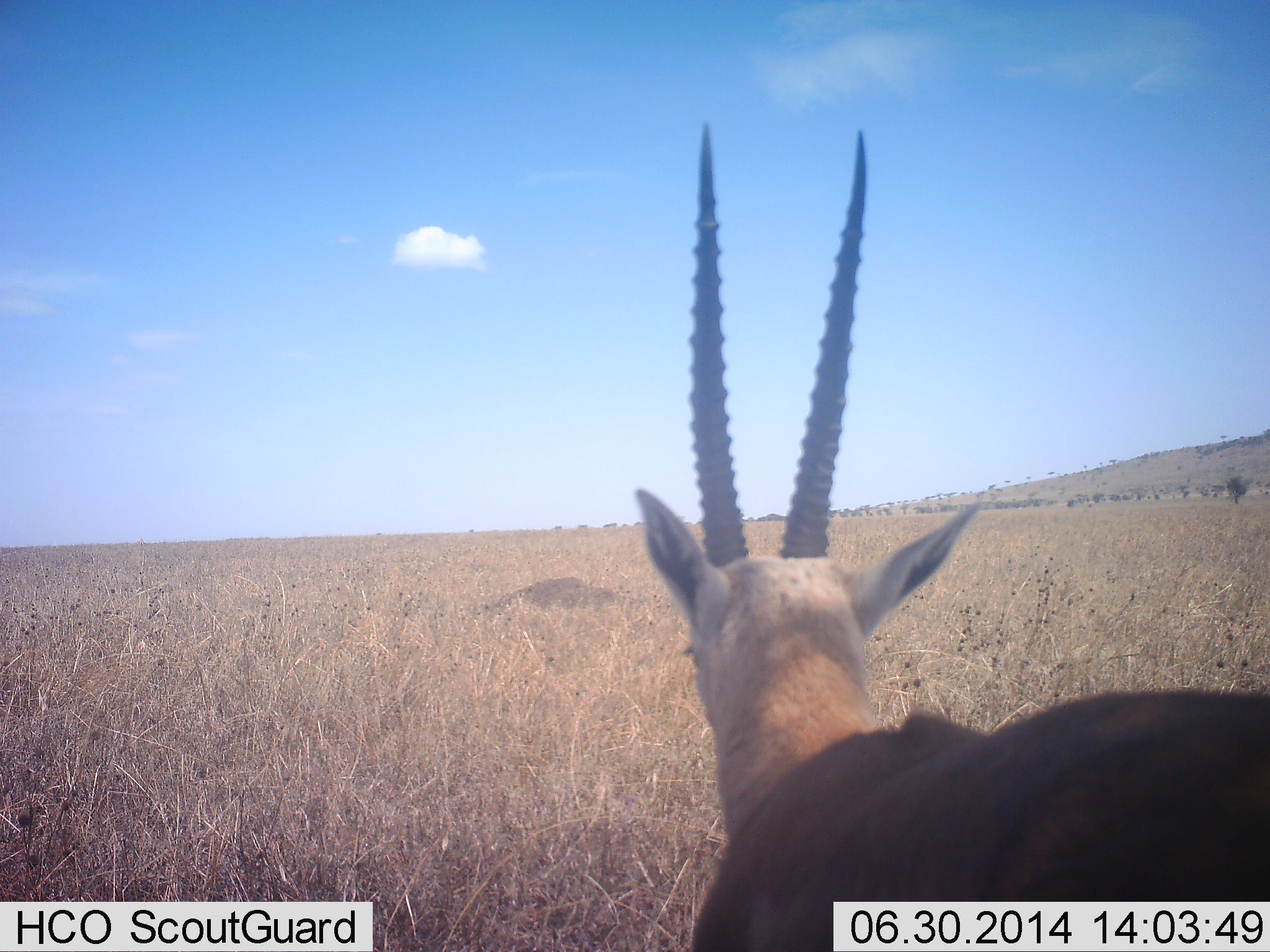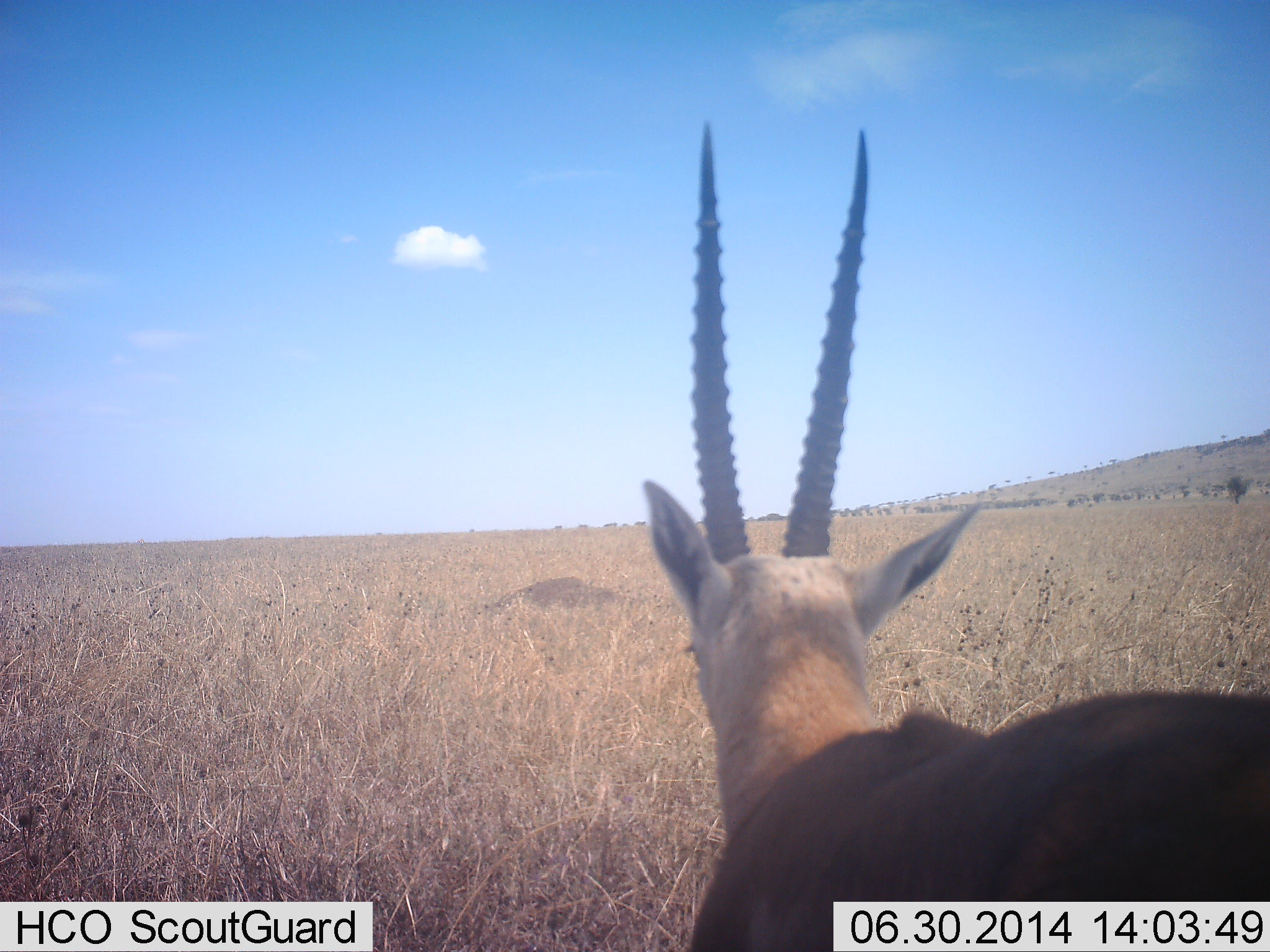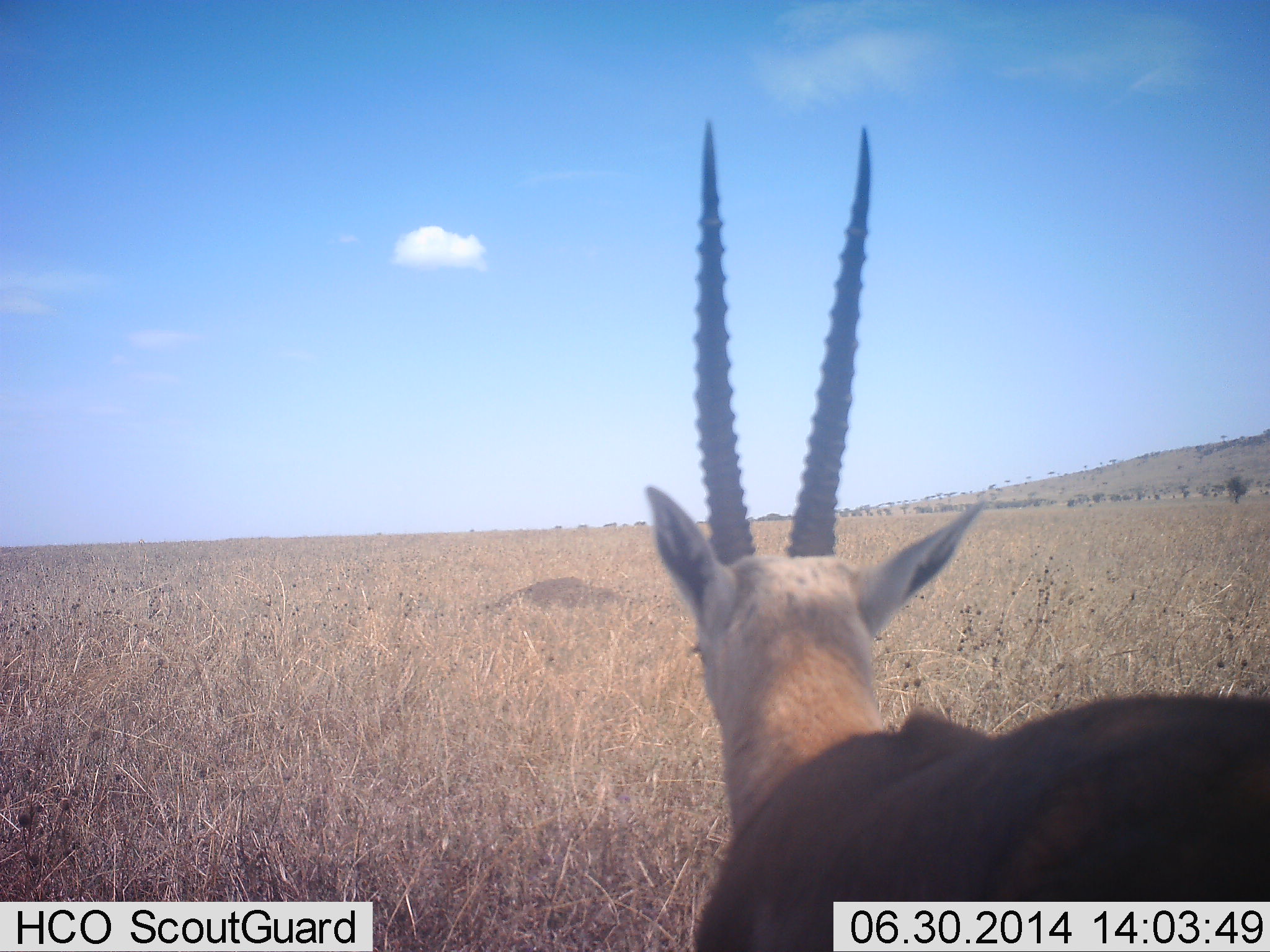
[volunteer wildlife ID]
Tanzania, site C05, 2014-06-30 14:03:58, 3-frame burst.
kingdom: Animalia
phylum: Chordata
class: Mammalia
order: Artiodactyla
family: Bovidae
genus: Nanger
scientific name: Nanger granti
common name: grant's gazelle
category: gazellegrants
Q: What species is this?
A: Gazellegrants (grant's gazelle) (Nanger granti).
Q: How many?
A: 1.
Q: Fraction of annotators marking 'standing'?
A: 100%.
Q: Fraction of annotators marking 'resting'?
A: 0%.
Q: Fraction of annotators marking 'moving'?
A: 20%.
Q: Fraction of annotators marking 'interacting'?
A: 0%.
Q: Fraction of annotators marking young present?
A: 0%.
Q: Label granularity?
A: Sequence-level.